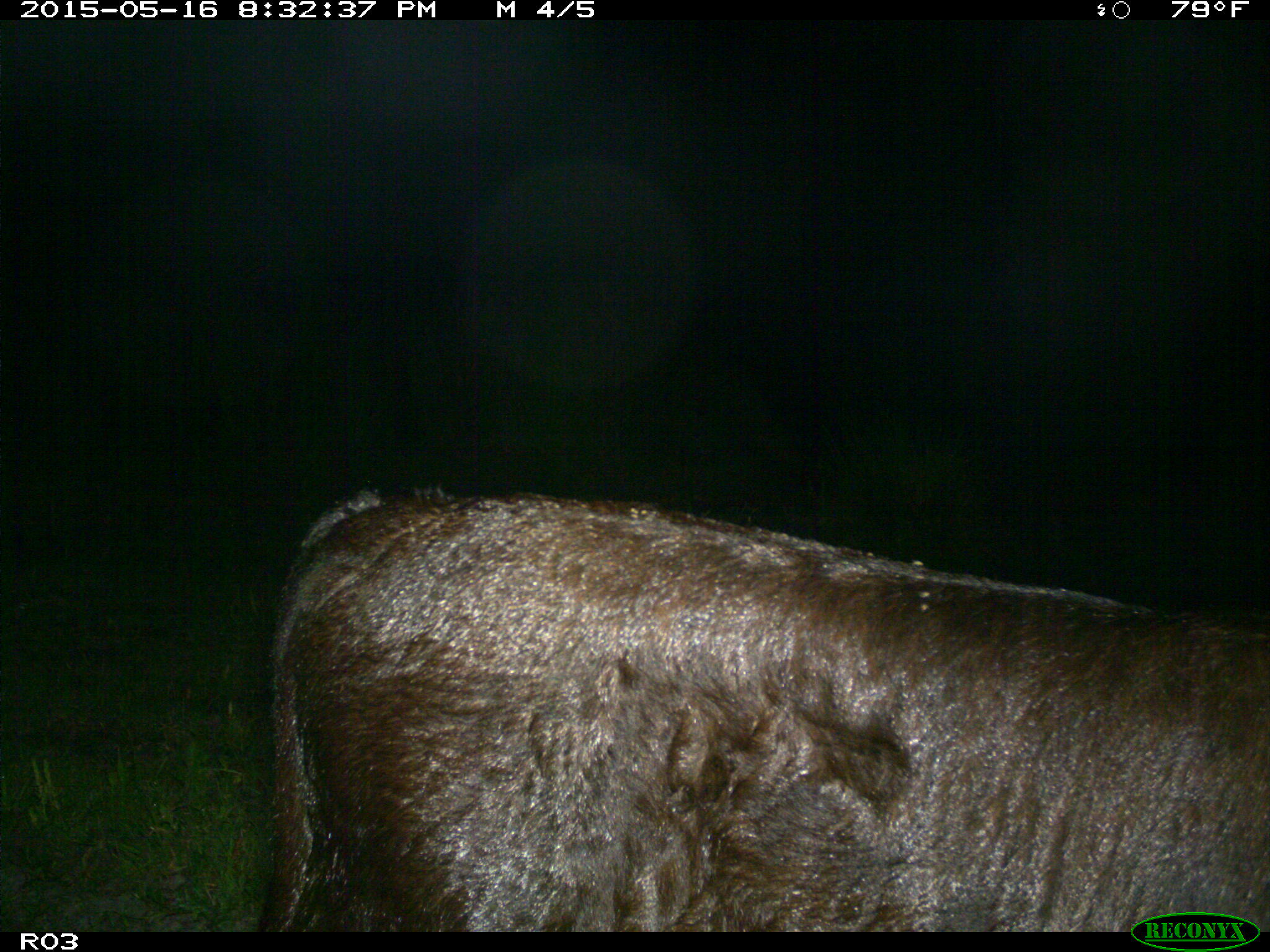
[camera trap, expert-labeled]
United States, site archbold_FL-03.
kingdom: Animalia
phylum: Chordata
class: Mammalia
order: Artiodactyla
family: Bovidae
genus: Bos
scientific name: Bos taurus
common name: domestic cow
Bos taurus (domestic cow).